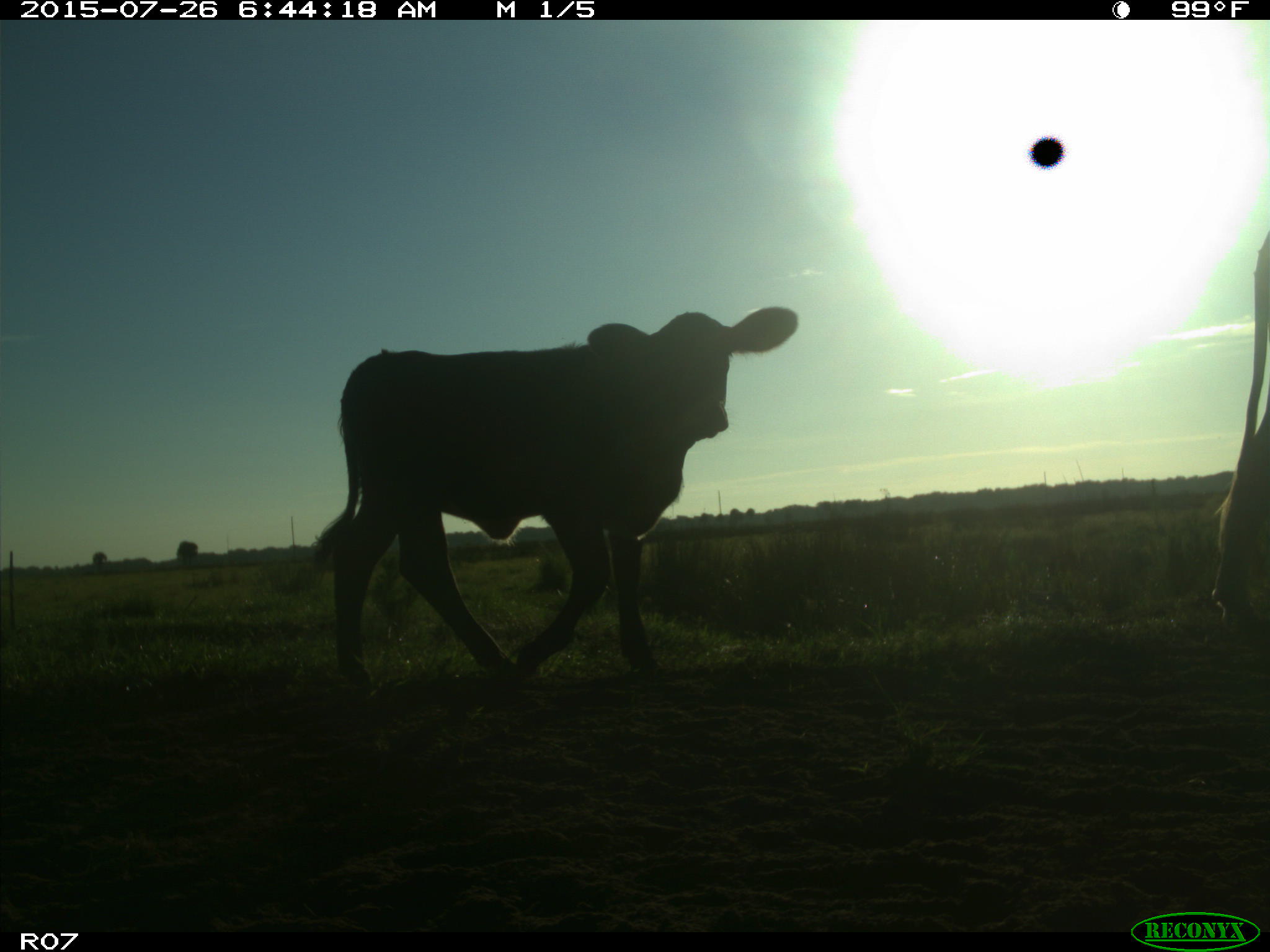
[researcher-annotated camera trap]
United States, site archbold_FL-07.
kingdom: Animalia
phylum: Chordata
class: Mammalia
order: Artiodactyla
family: Bovidae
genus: Bos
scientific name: Bos taurus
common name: domestic cow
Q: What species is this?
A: Bos taurus (domestic cow).